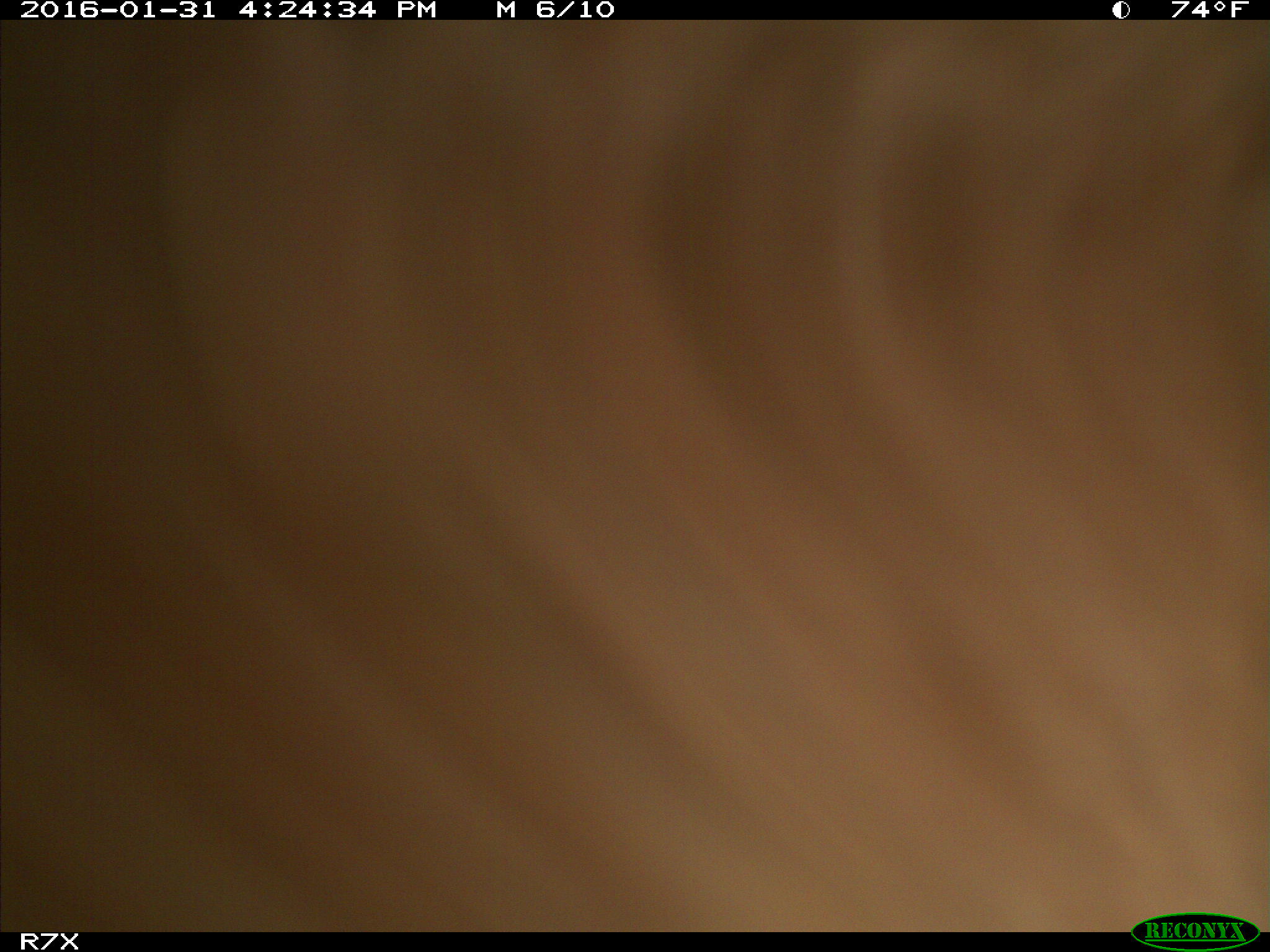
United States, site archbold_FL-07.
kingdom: Animalia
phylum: Chordata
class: Mammalia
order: Artiodactyla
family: Bovidae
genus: Bos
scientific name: Bos taurus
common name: domestic cow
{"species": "Bos taurus (domestic cow)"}